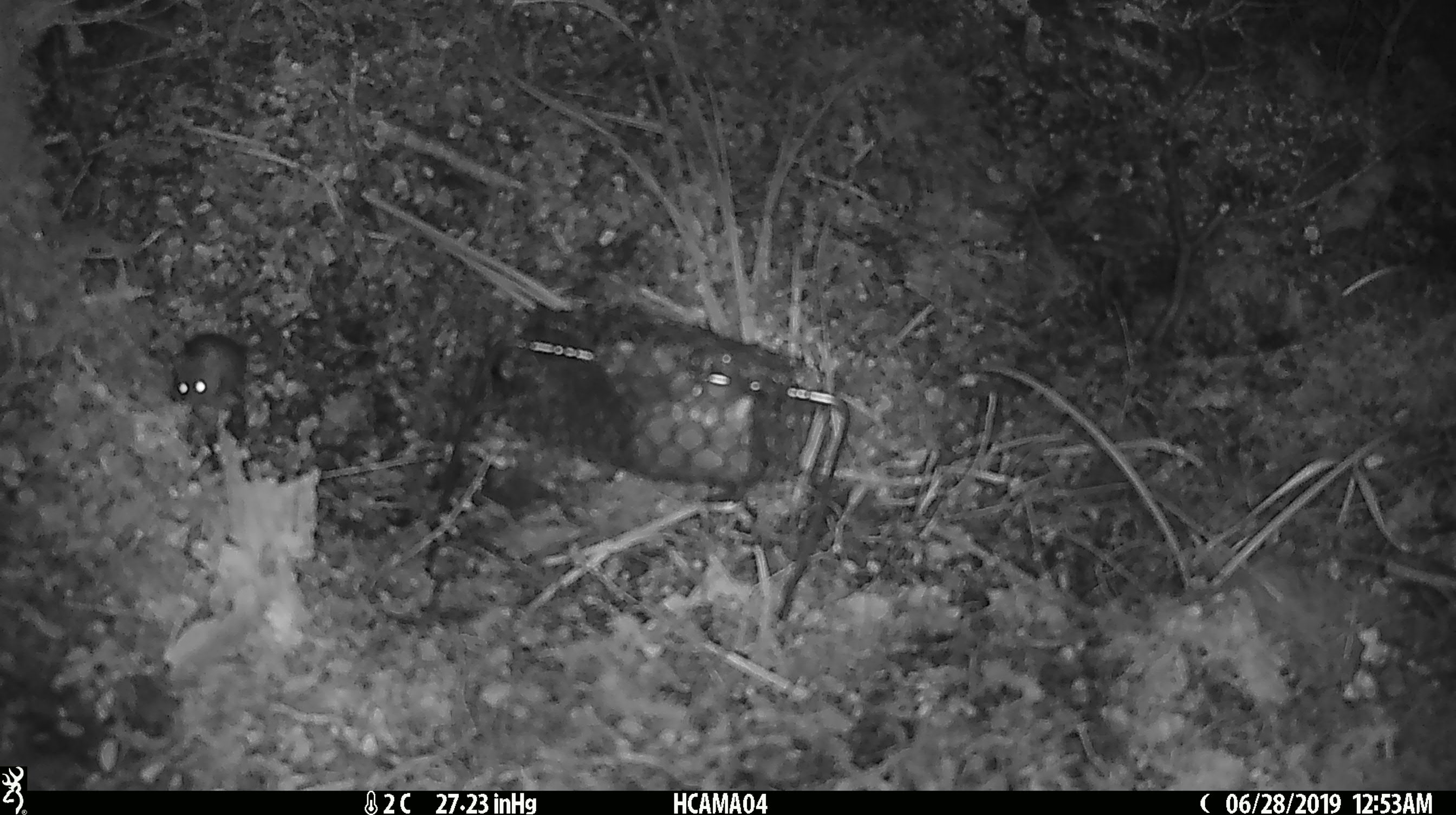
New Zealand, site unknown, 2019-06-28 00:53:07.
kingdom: Animalia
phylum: Chordata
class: Mammalia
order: Rodentia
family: Muridae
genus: Mus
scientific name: Mus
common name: mouse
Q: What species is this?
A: Mouse (Mus).